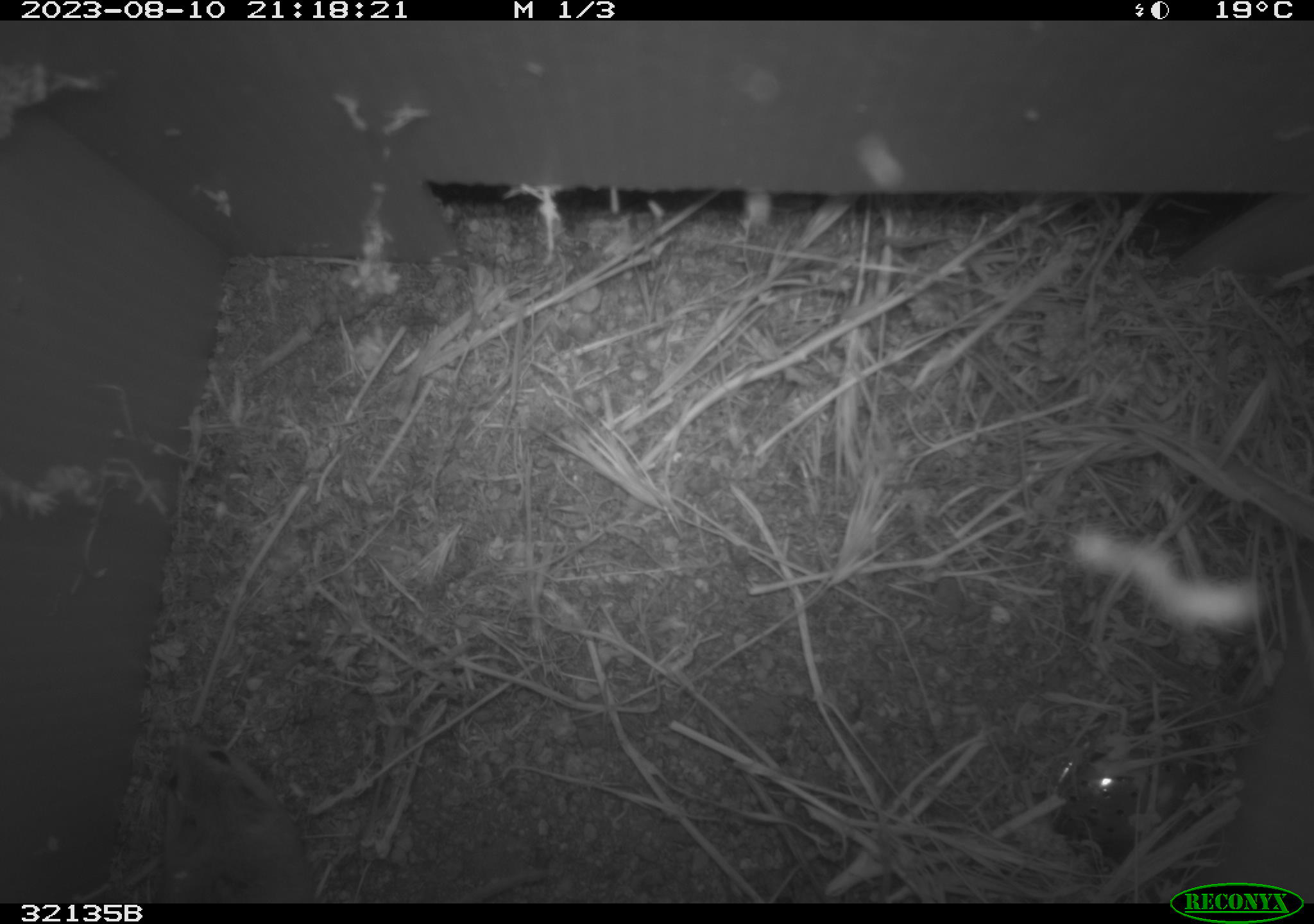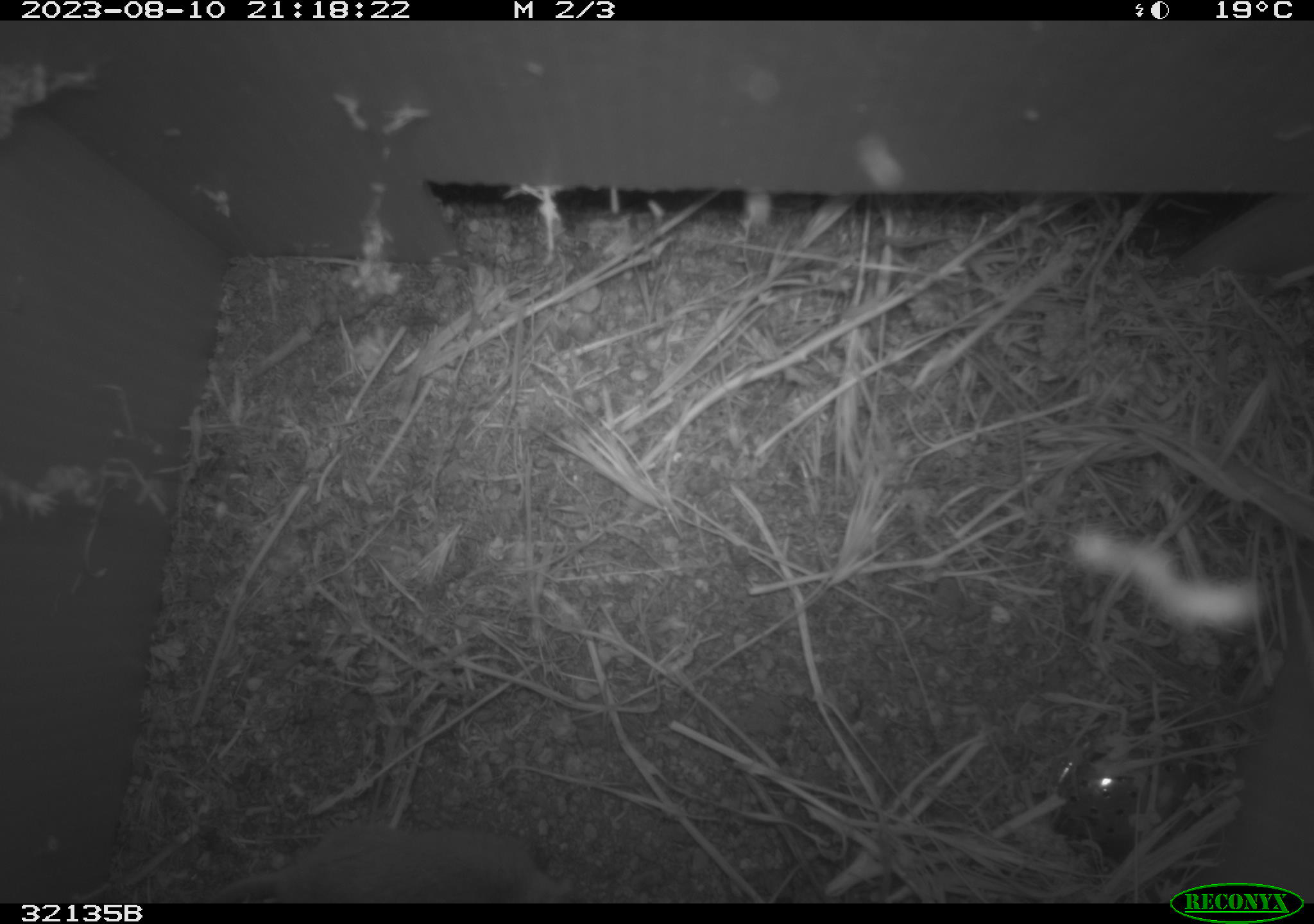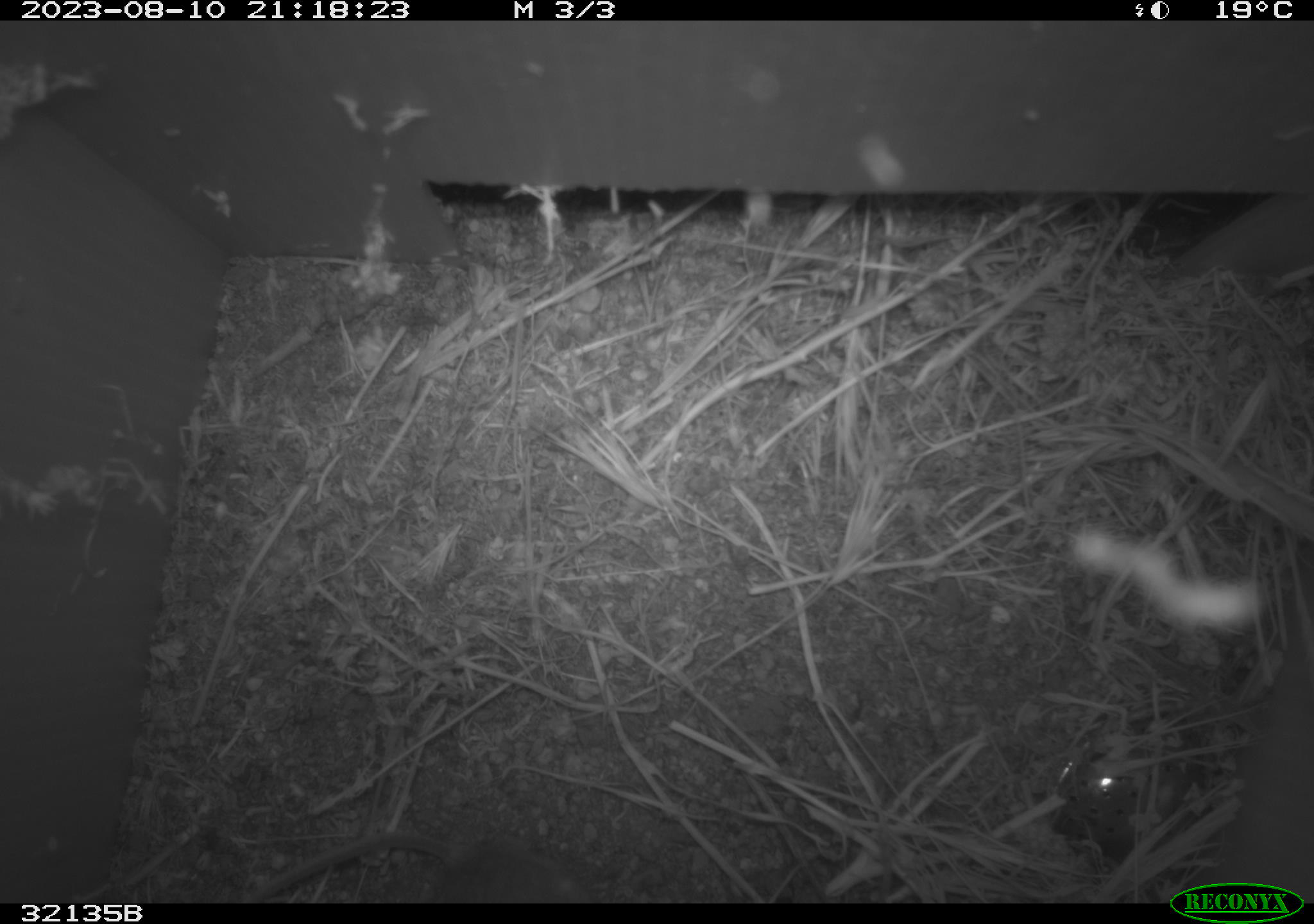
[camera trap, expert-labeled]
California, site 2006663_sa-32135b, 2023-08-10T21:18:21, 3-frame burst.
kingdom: Animalia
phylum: Chordata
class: Mammalia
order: Rodentia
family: Cricetidae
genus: Peromyscus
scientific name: Peromyscus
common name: deer mice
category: peromyscus species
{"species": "peromyscus species (deer mice) (Peromyscus)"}